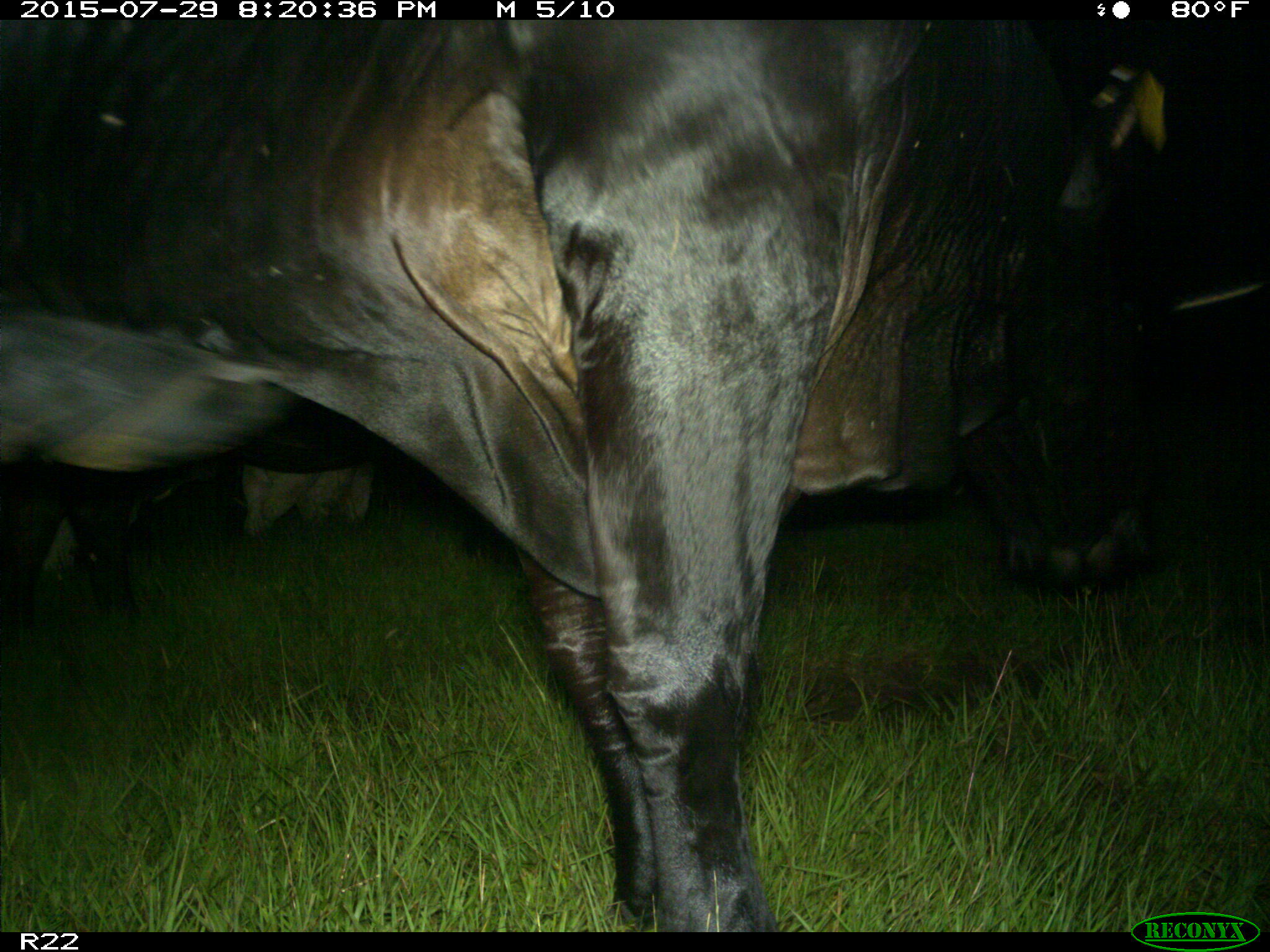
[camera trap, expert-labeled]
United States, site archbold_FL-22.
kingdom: Animalia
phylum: Chordata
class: Mammalia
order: Artiodactyla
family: Bovidae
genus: Bos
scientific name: Bos taurus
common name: domestic cow